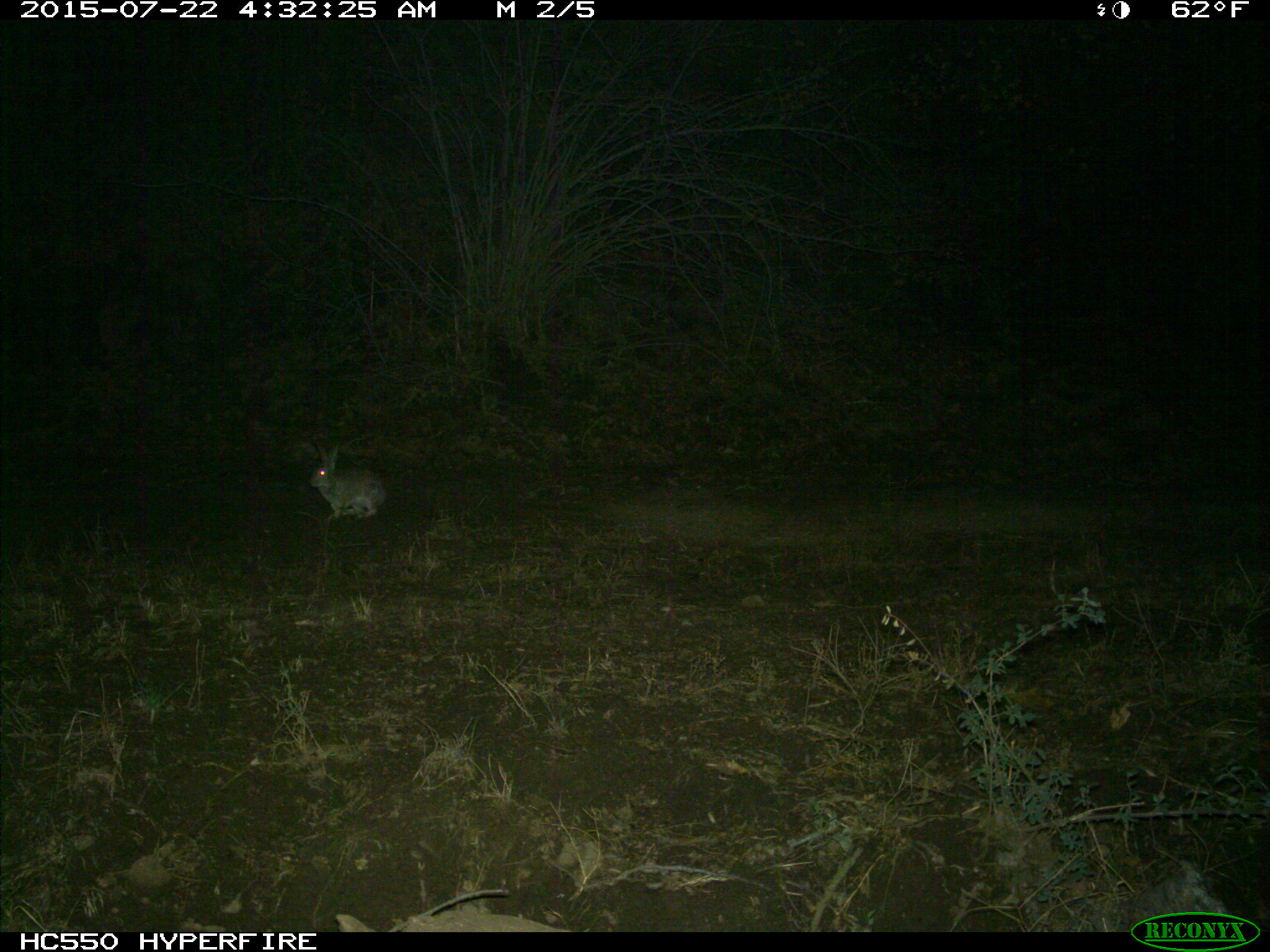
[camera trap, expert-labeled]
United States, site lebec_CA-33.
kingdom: Animalia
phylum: Chordata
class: Mammalia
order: Lagomorpha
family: Leporidae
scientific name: Leporidae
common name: rabbits and hares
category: unidentified rabbit